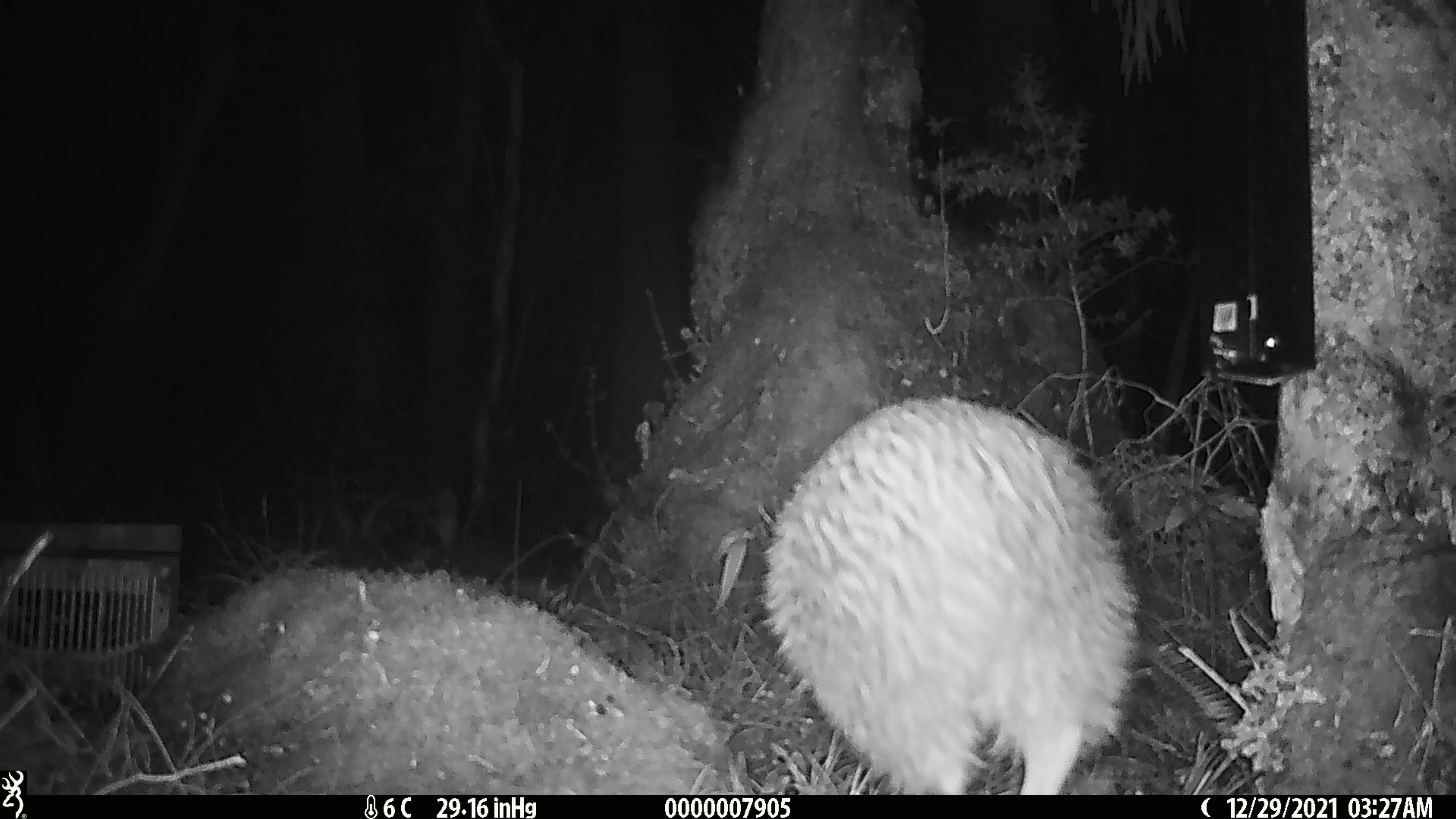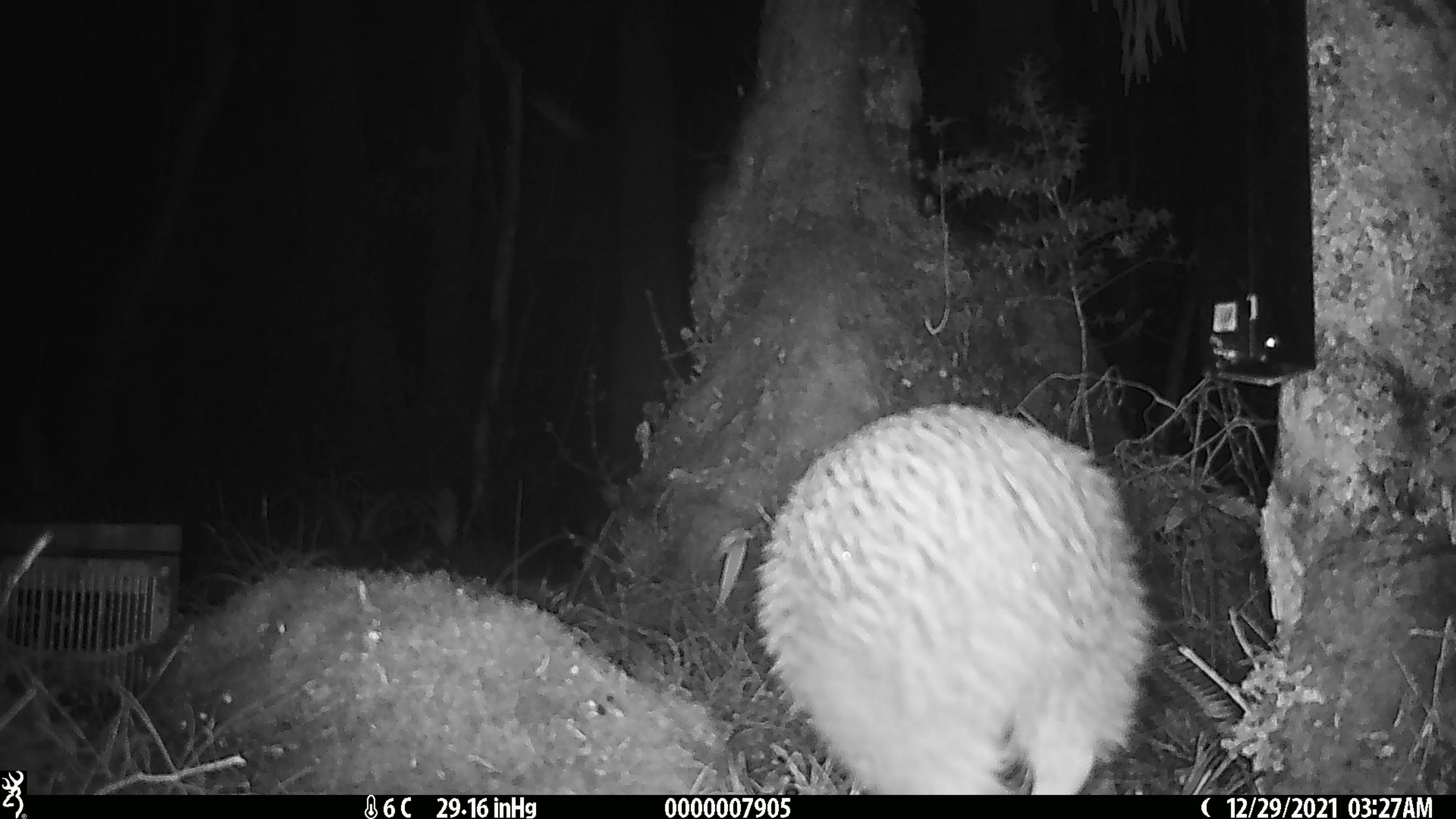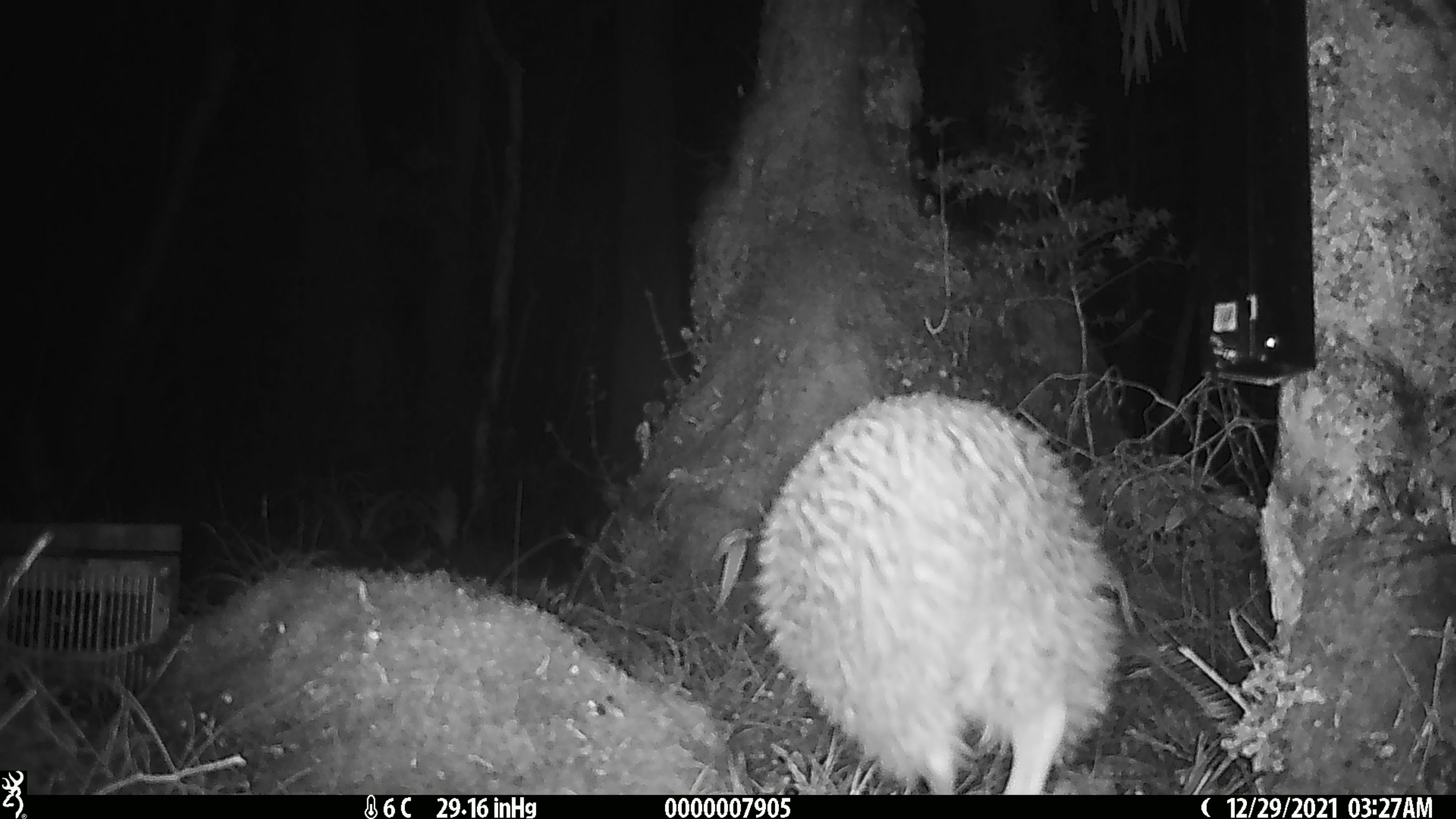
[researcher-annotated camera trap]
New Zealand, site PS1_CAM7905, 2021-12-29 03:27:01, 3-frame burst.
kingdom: Animalia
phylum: Chordata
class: Aves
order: Apterygiformes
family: Apterygidae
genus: Apteryx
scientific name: Apteryx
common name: kiwi